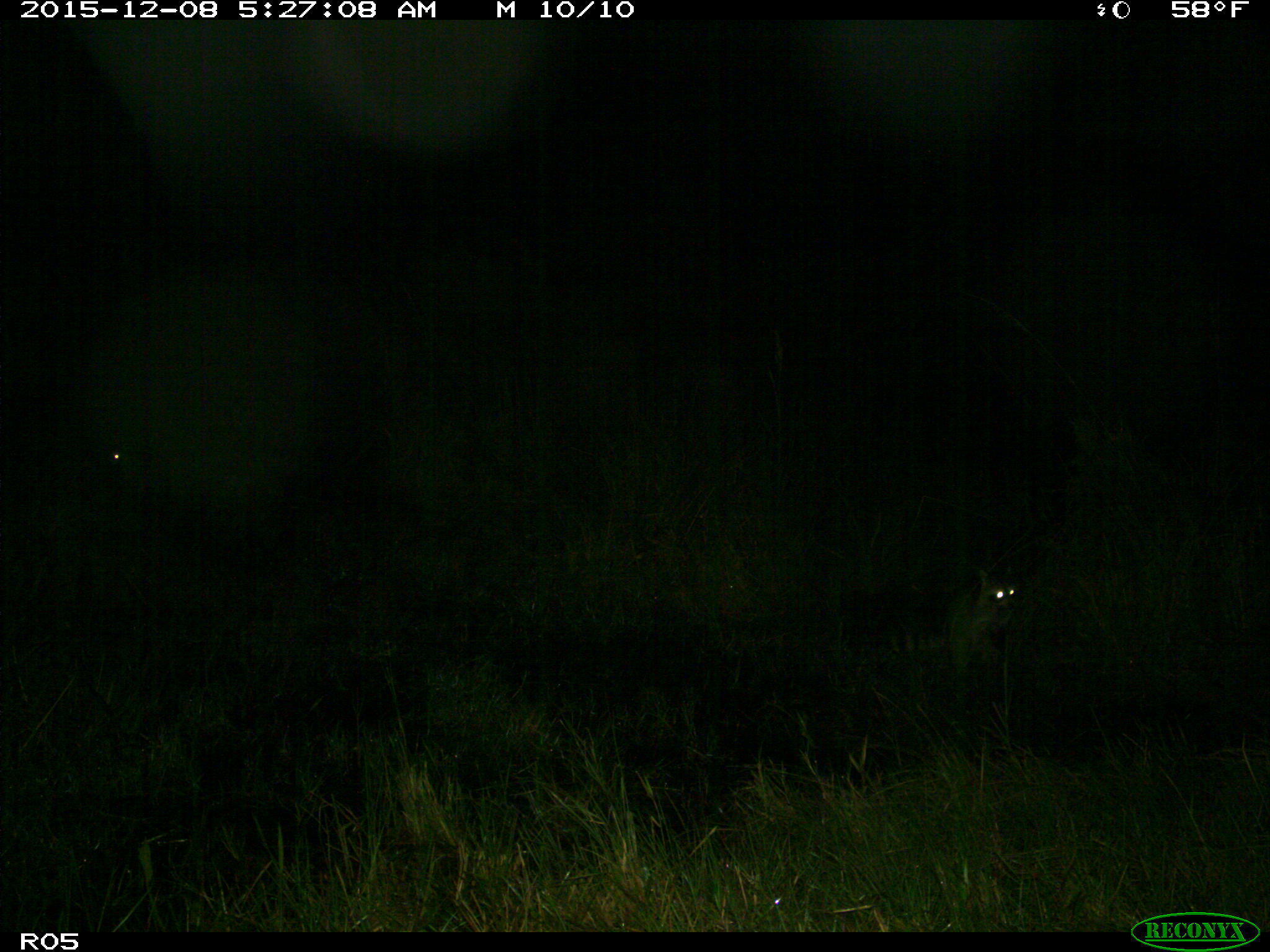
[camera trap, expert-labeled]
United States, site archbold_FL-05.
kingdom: Animalia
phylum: Chordata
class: Mammalia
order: Carnivora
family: Procyonidae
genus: Procyon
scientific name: Procyon lotor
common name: common raccoon